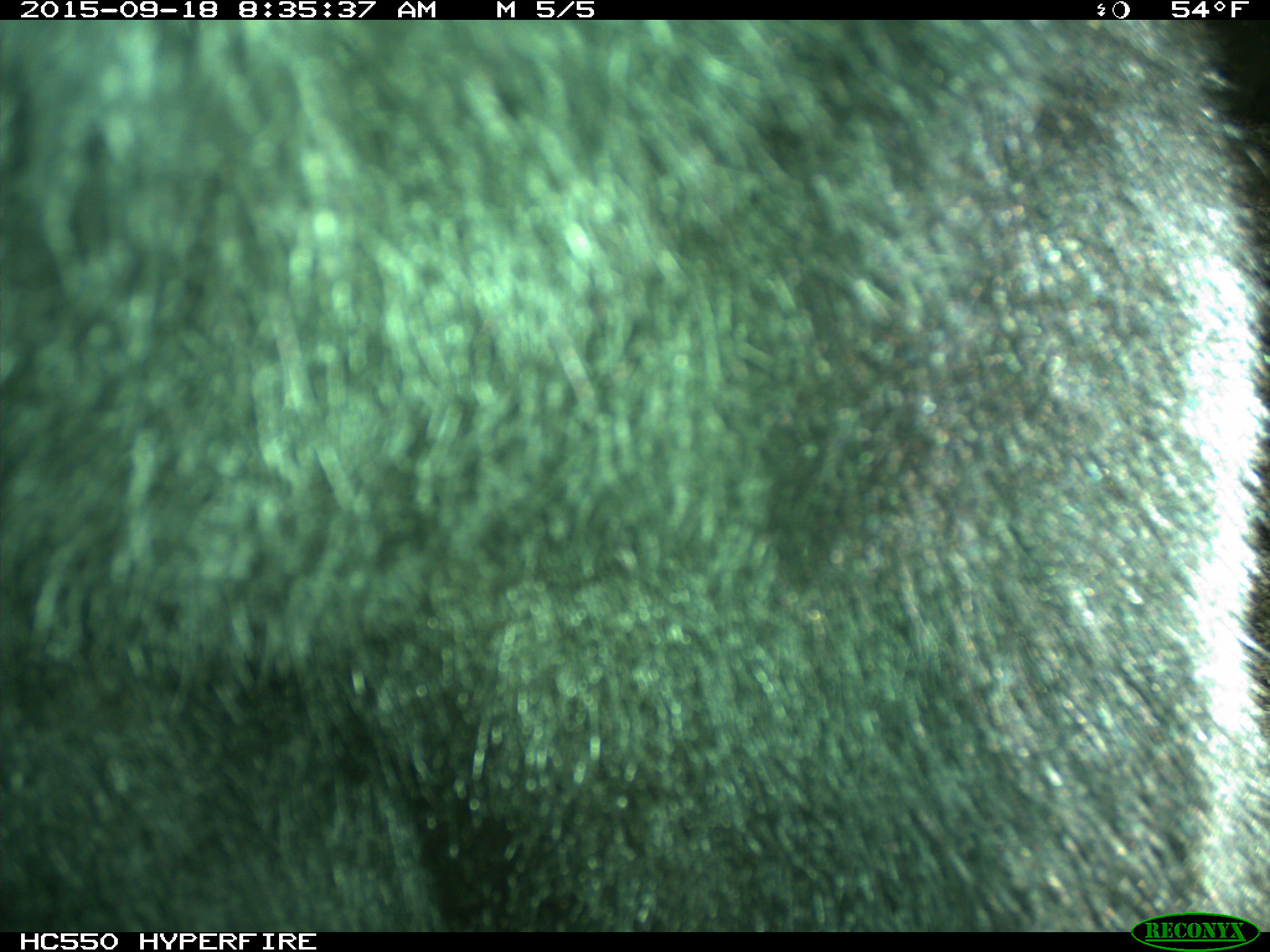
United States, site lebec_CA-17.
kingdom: Animalia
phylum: Chordata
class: Mammalia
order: Carnivora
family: Ursidae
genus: Ursus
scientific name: Ursus americanus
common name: american black bear